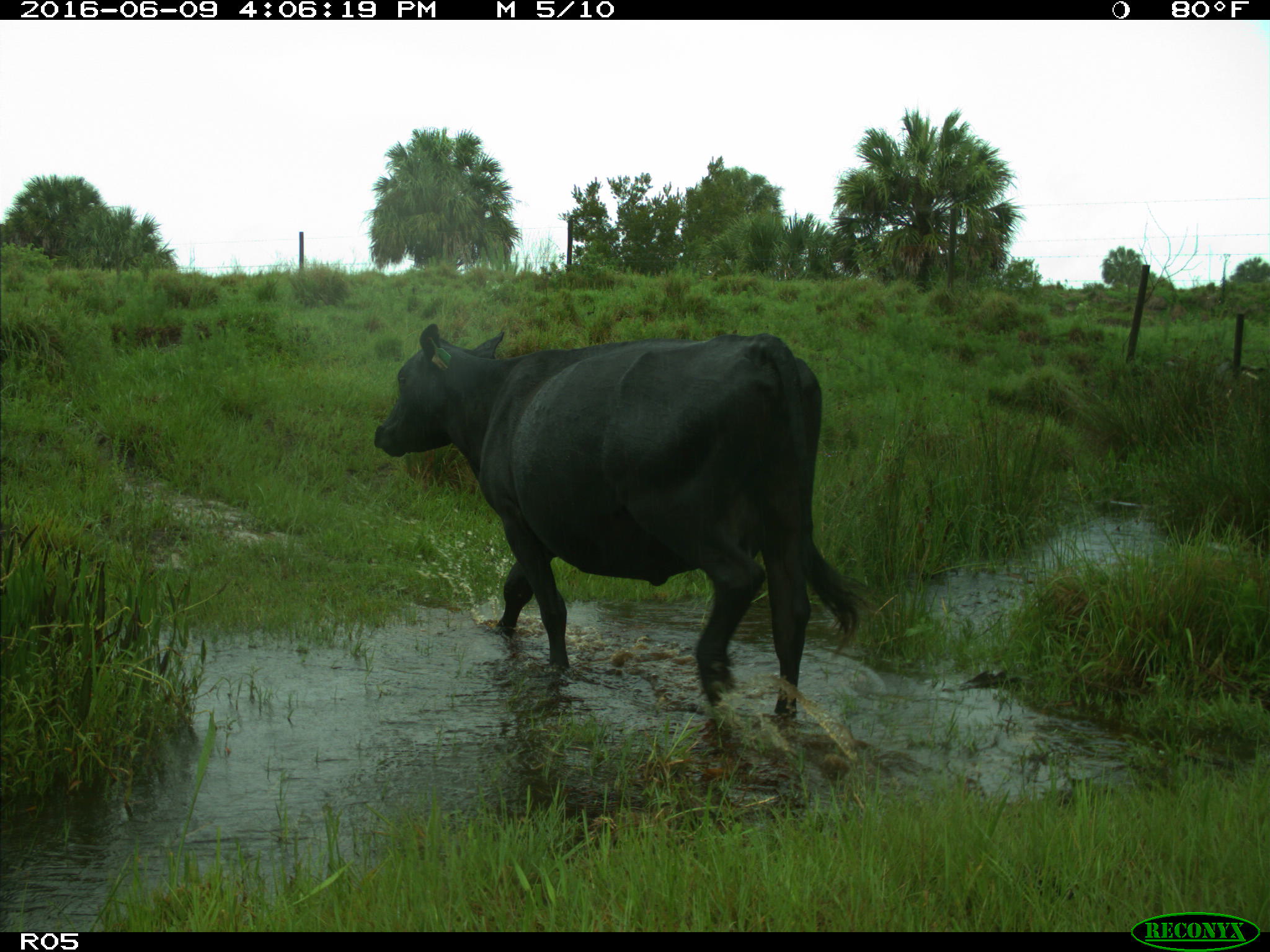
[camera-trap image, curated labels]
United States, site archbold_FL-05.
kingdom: Animalia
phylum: Chordata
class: Mammalia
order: Artiodactyla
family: Bovidae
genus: Bos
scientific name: Bos taurus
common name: domestic cow